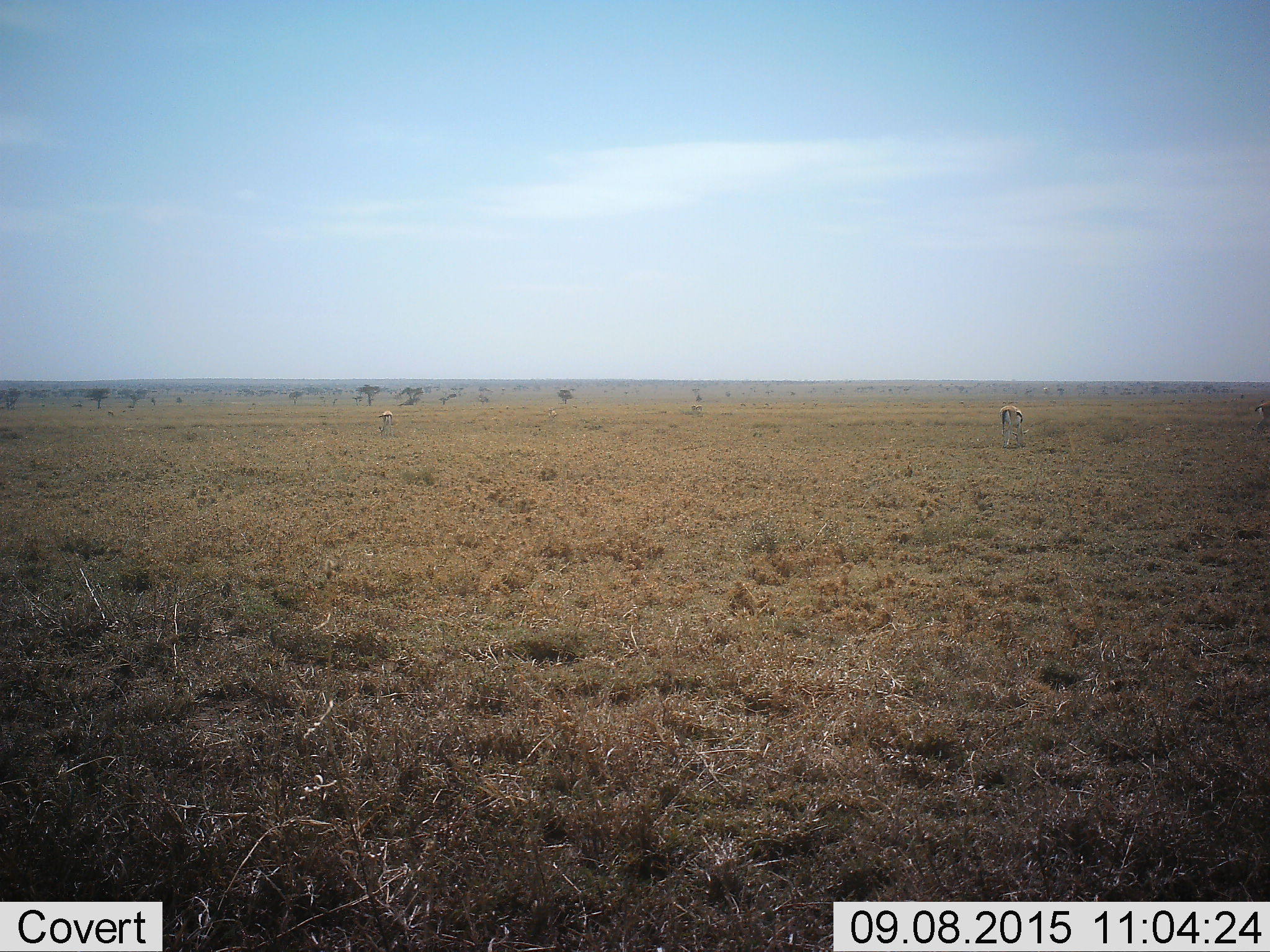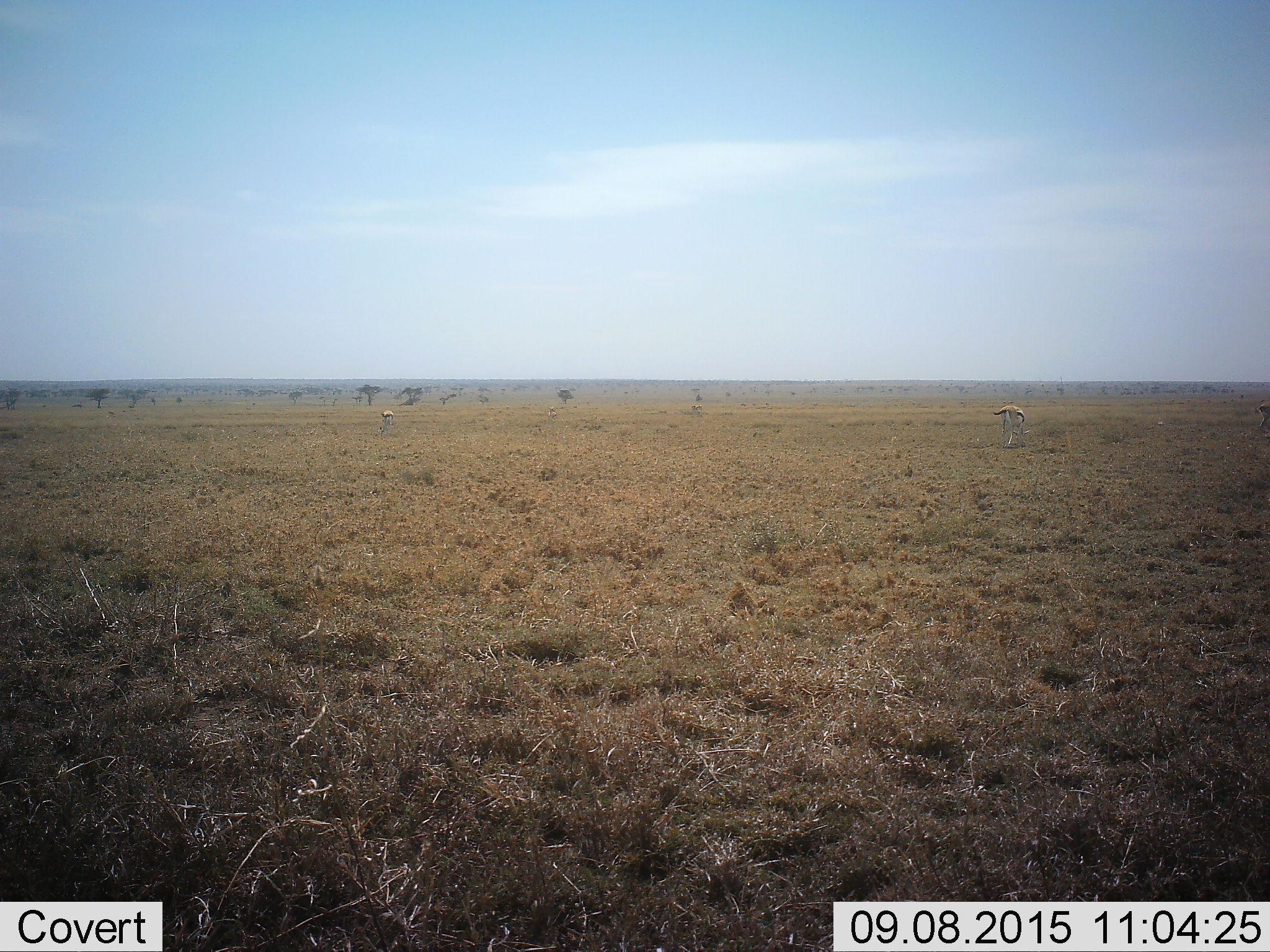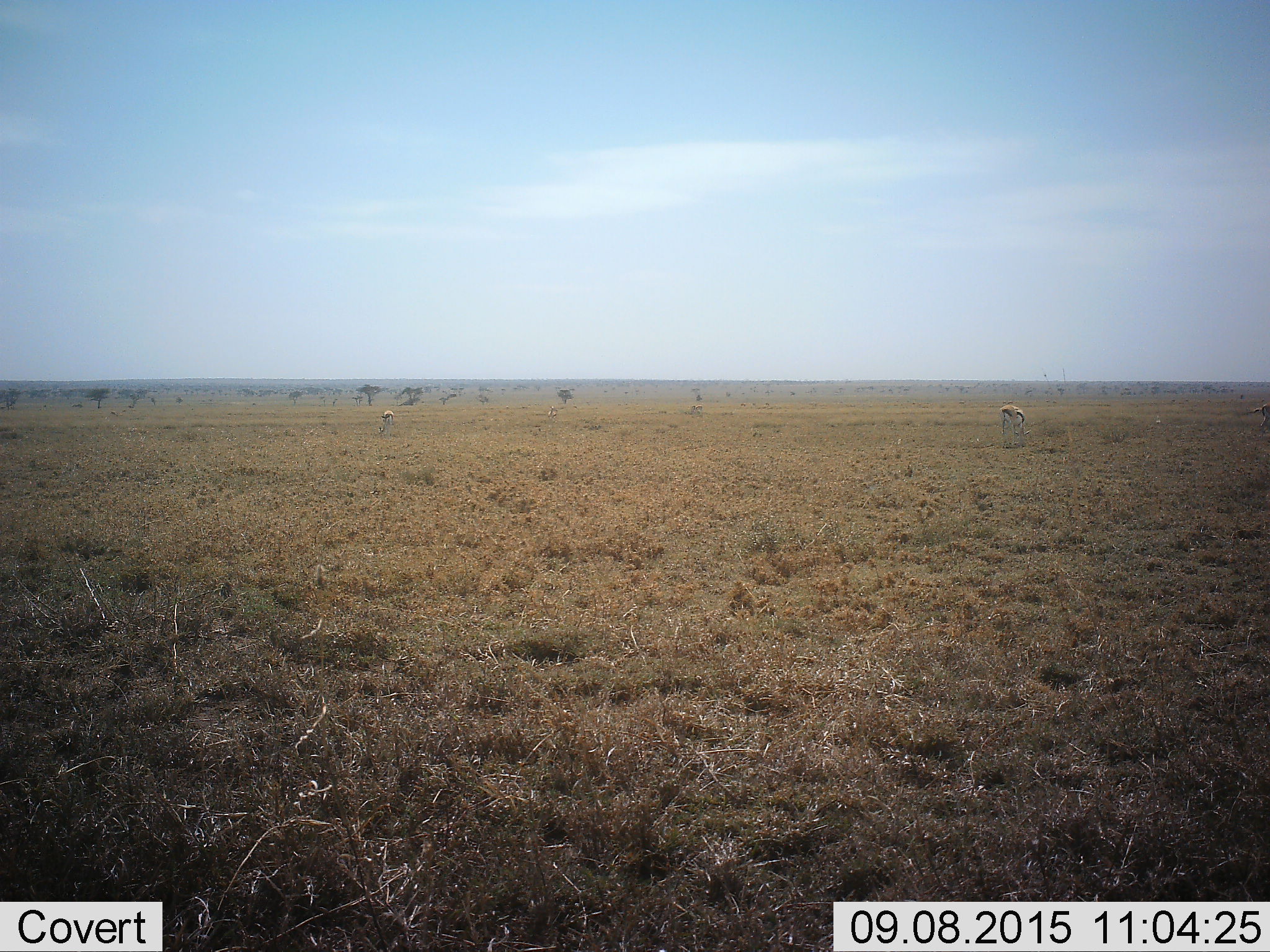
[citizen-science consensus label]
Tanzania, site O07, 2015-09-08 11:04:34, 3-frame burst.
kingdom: Animalia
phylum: Chordata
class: Mammalia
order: Artiodactyla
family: Bovidae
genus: Eudorcas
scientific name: Eudorcas thomsonii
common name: thomson's gazelle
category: gazellethomsons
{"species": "gazellethomsons (thomson's gazelle) (Eudorcas thomsonii)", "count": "4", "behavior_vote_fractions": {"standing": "38%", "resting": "0%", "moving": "12%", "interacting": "0%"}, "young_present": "0%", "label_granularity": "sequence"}